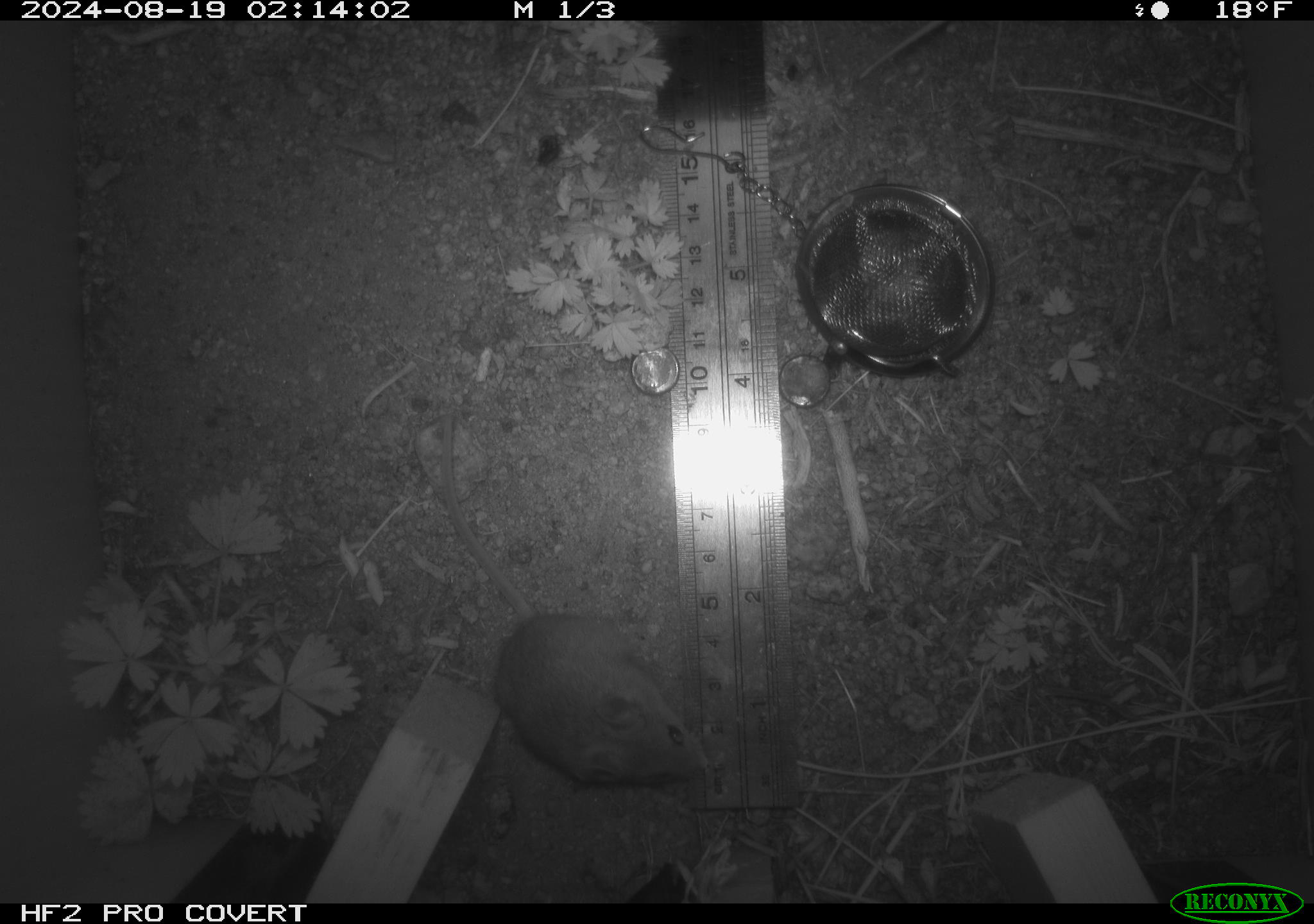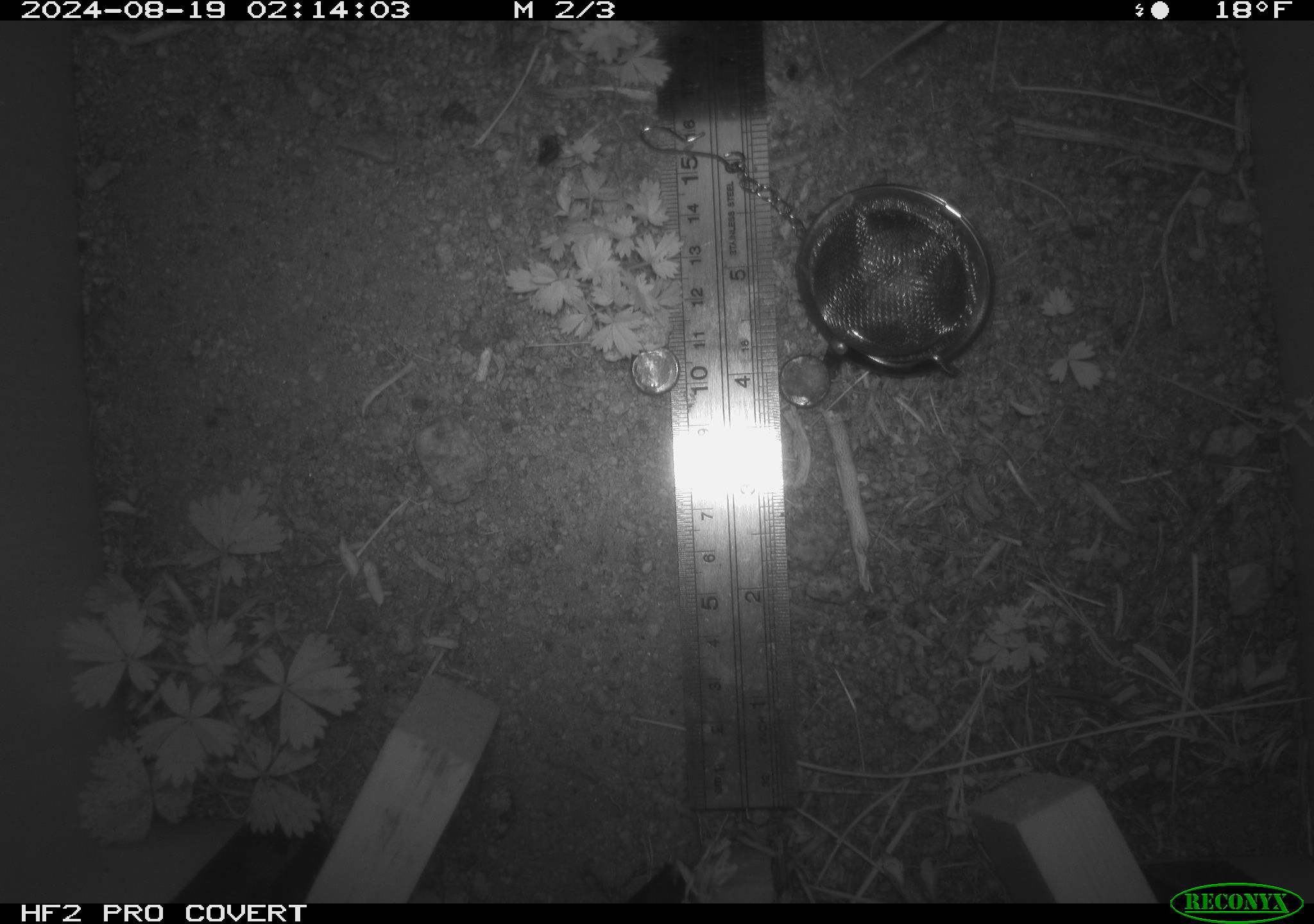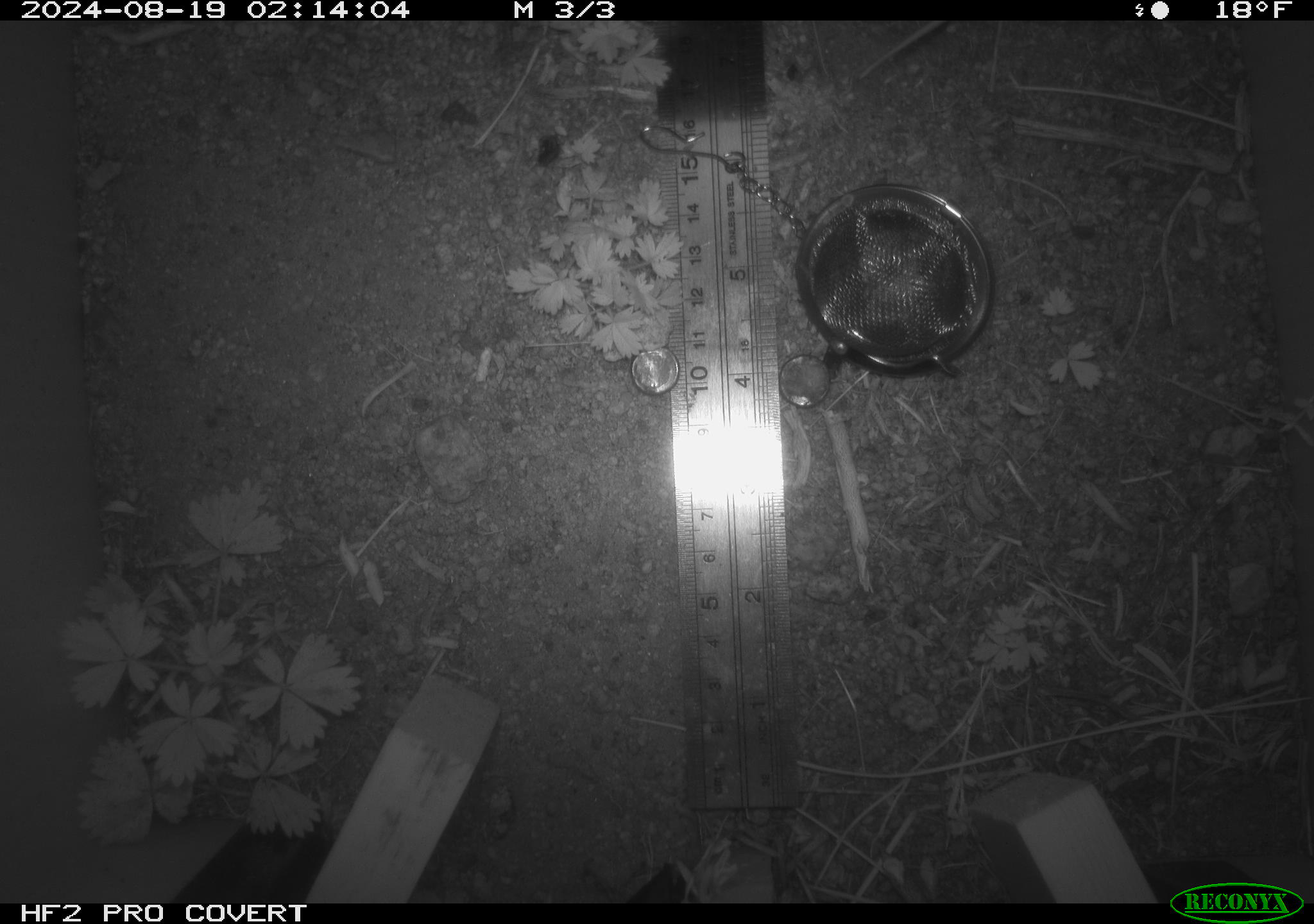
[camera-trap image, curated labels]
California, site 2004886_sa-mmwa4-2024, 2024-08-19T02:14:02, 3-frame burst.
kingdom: Animalia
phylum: Chordata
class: Mammalia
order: Rodentia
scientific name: Rodentia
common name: mouse species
Mouse species (Rodentia).